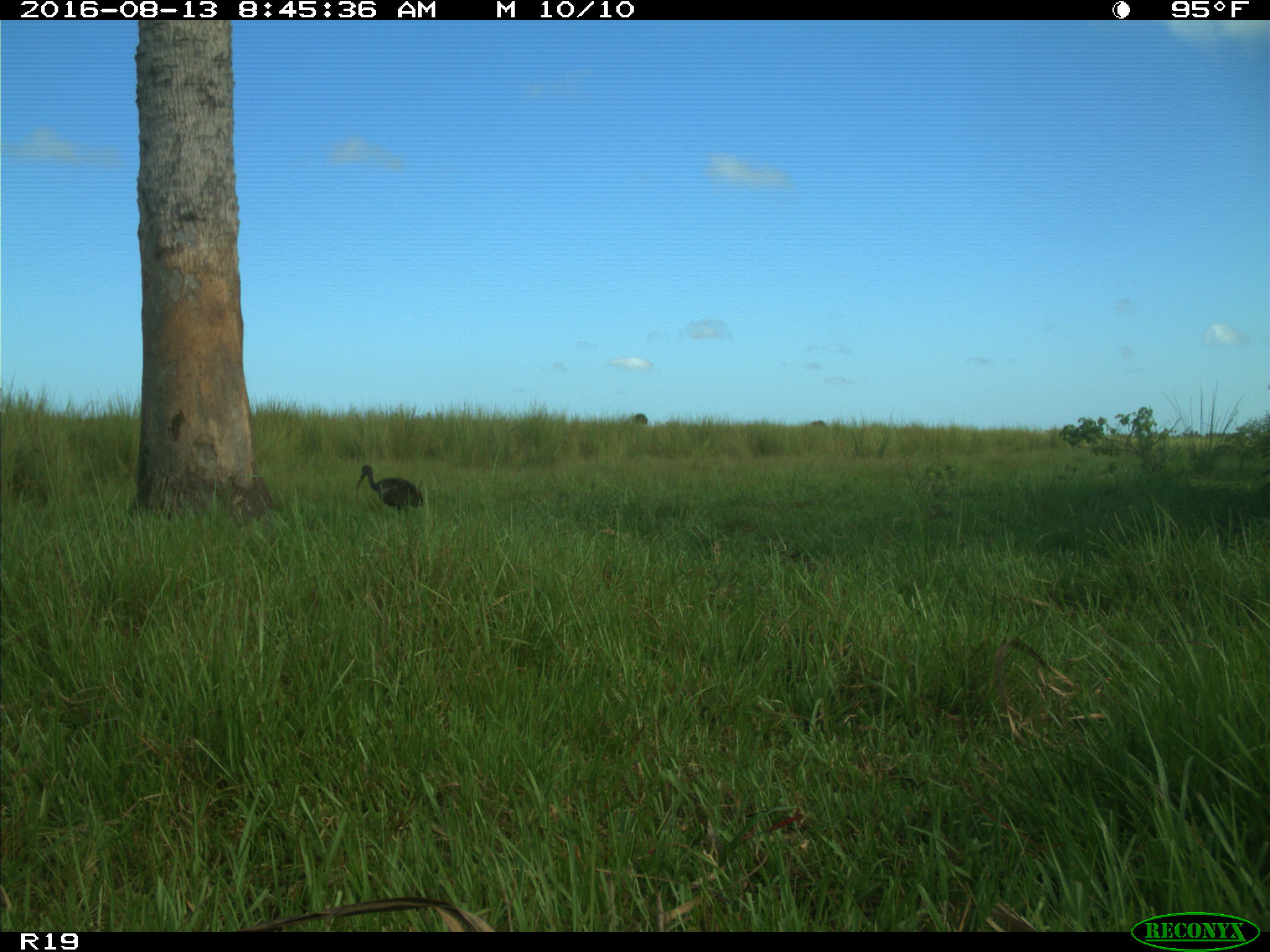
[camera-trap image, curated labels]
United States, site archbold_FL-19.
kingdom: Animalia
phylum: Chordata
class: Aves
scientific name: Aves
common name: birds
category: unidentified bird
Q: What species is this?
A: Unidentified bird (birds) (Aves).